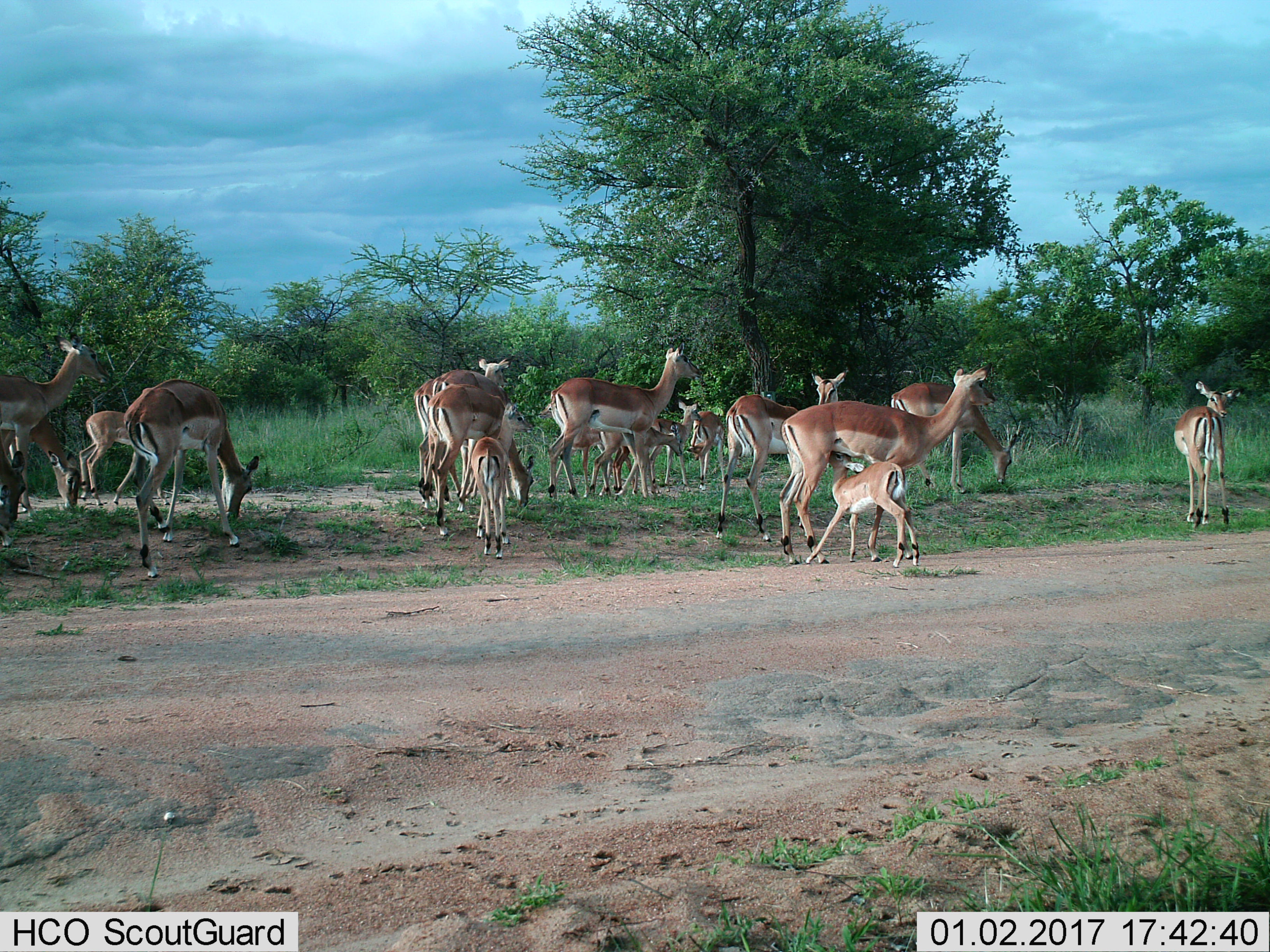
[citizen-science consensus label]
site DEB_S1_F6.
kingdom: Animalia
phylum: Chordata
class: Mammalia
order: Artiodactyla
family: Bovidae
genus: Aepyceros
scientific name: Aepyceros melampus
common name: impala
Impala (Aepyceros melampus), count 11-50. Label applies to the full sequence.